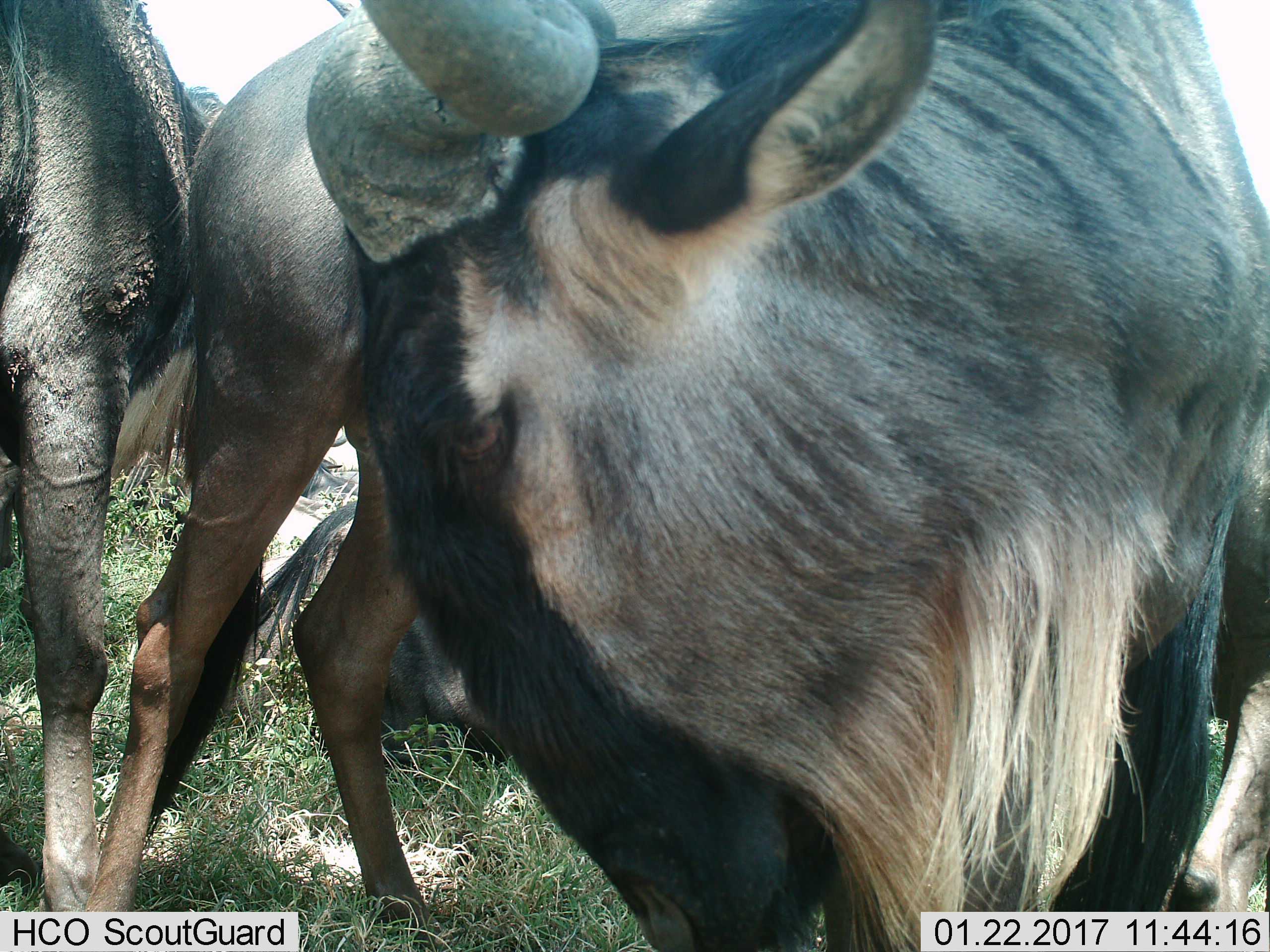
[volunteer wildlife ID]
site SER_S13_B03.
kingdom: Animalia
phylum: Chordata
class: Mammalia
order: Artiodactyla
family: Bovidae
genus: Connochaetes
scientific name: Connochaetes taurinus taurinus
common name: blue wildebeest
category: wildebeestblue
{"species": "wildebeestblue (blue wildebeest) (Connochaetes taurinus taurinus)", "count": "3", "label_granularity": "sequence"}